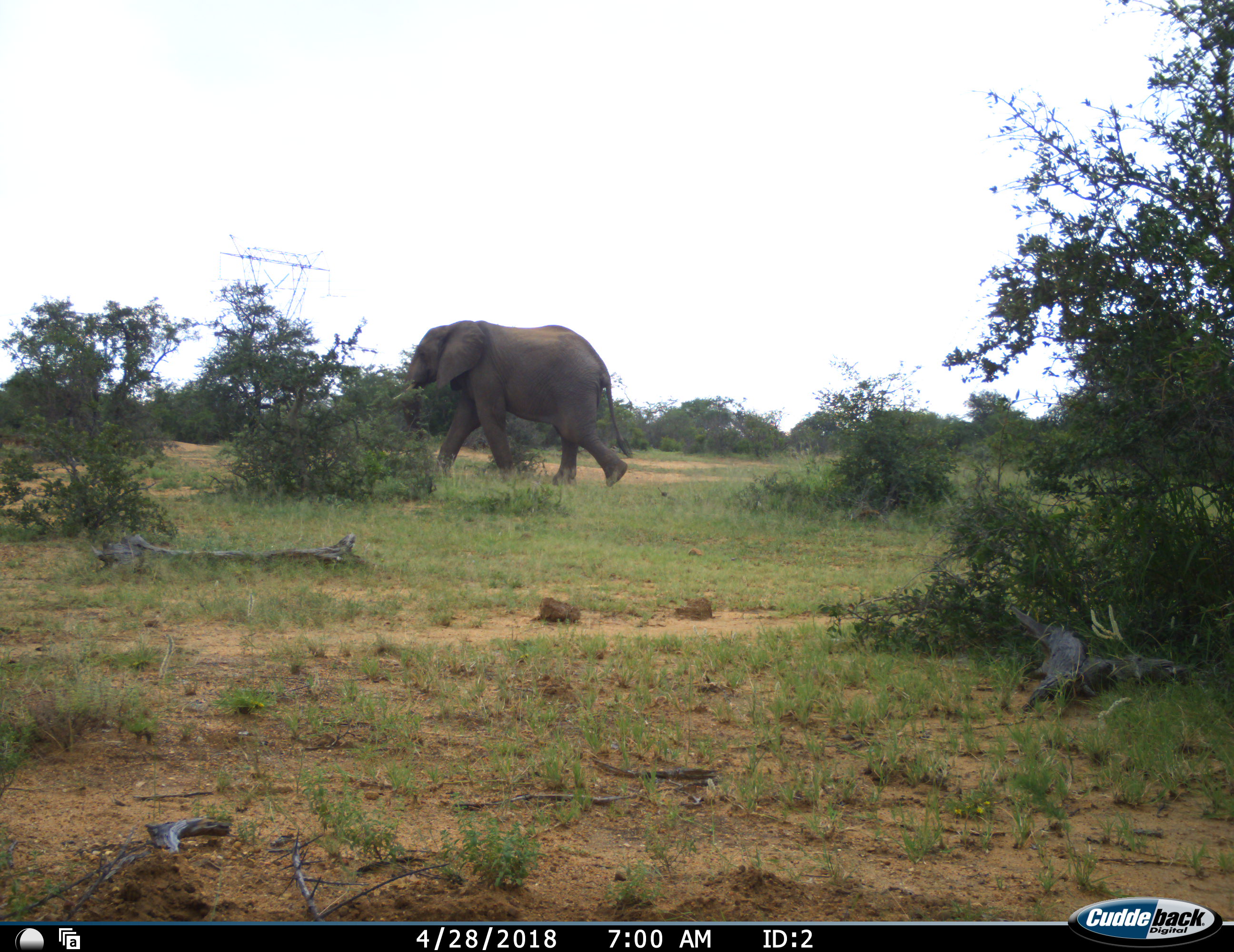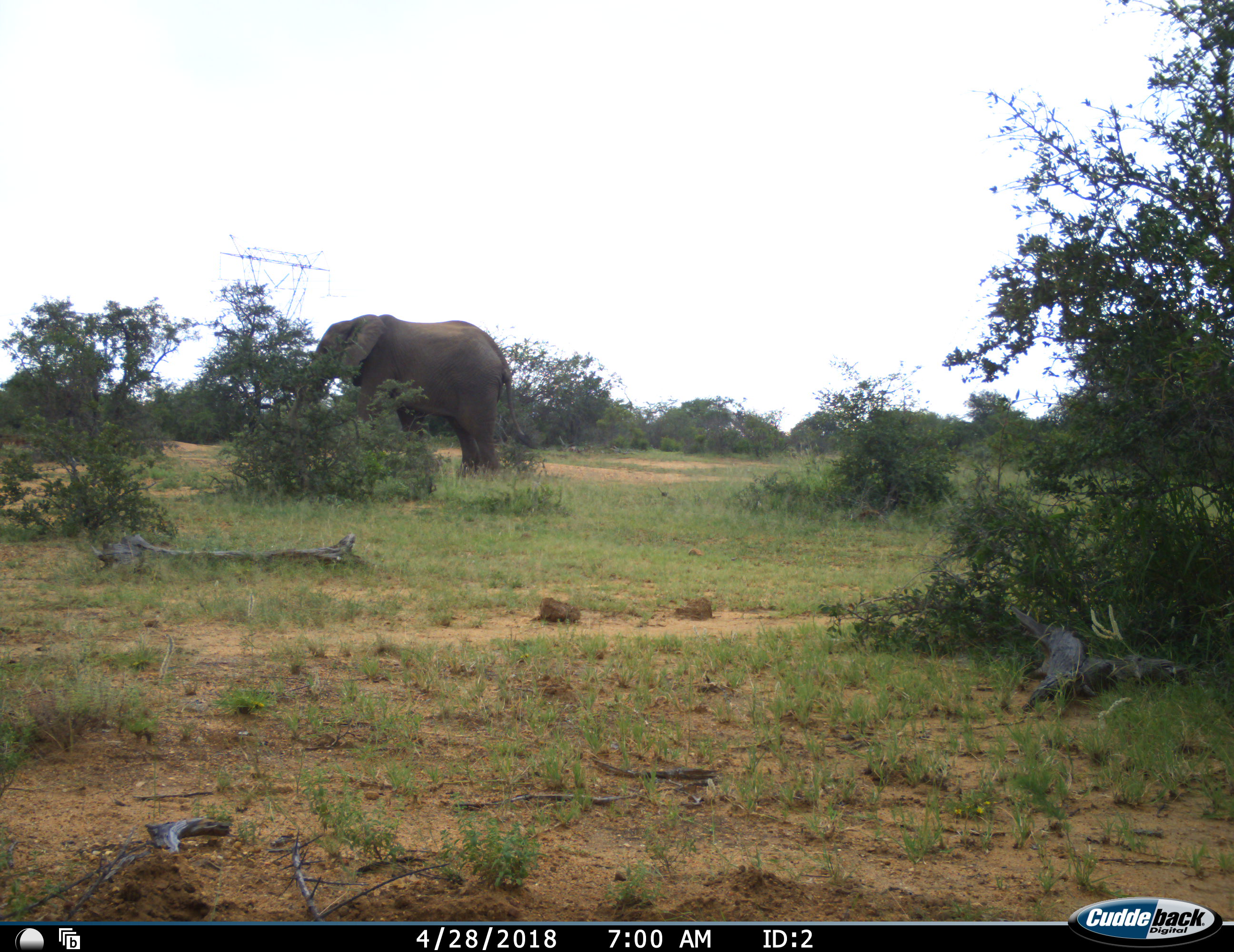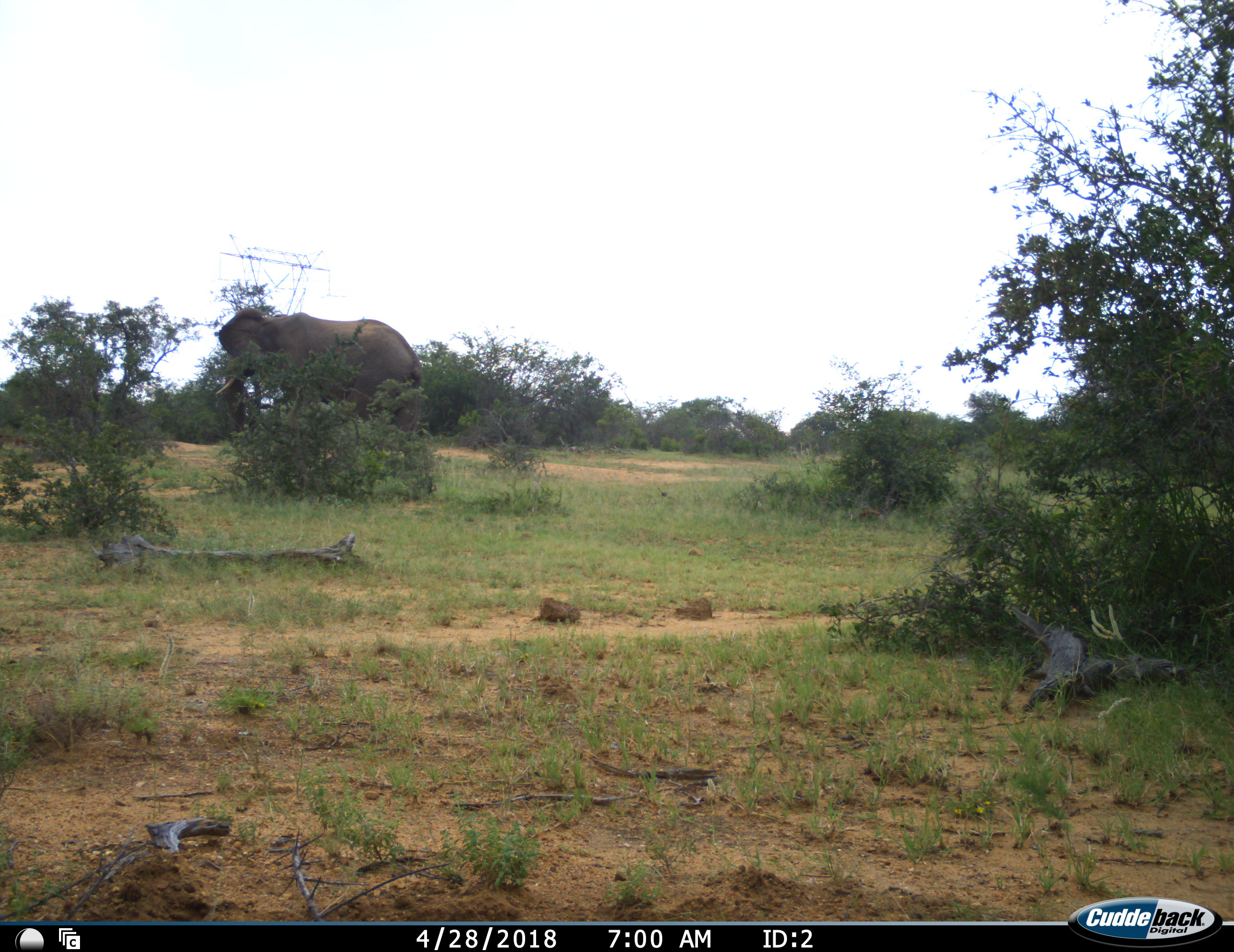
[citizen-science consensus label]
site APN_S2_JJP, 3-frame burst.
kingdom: Animalia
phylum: Chordata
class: Mammalia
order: Proboscidea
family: Elephantidae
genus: Loxodonta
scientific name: Loxodonta africana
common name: african bush elephant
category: elephant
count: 1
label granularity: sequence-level